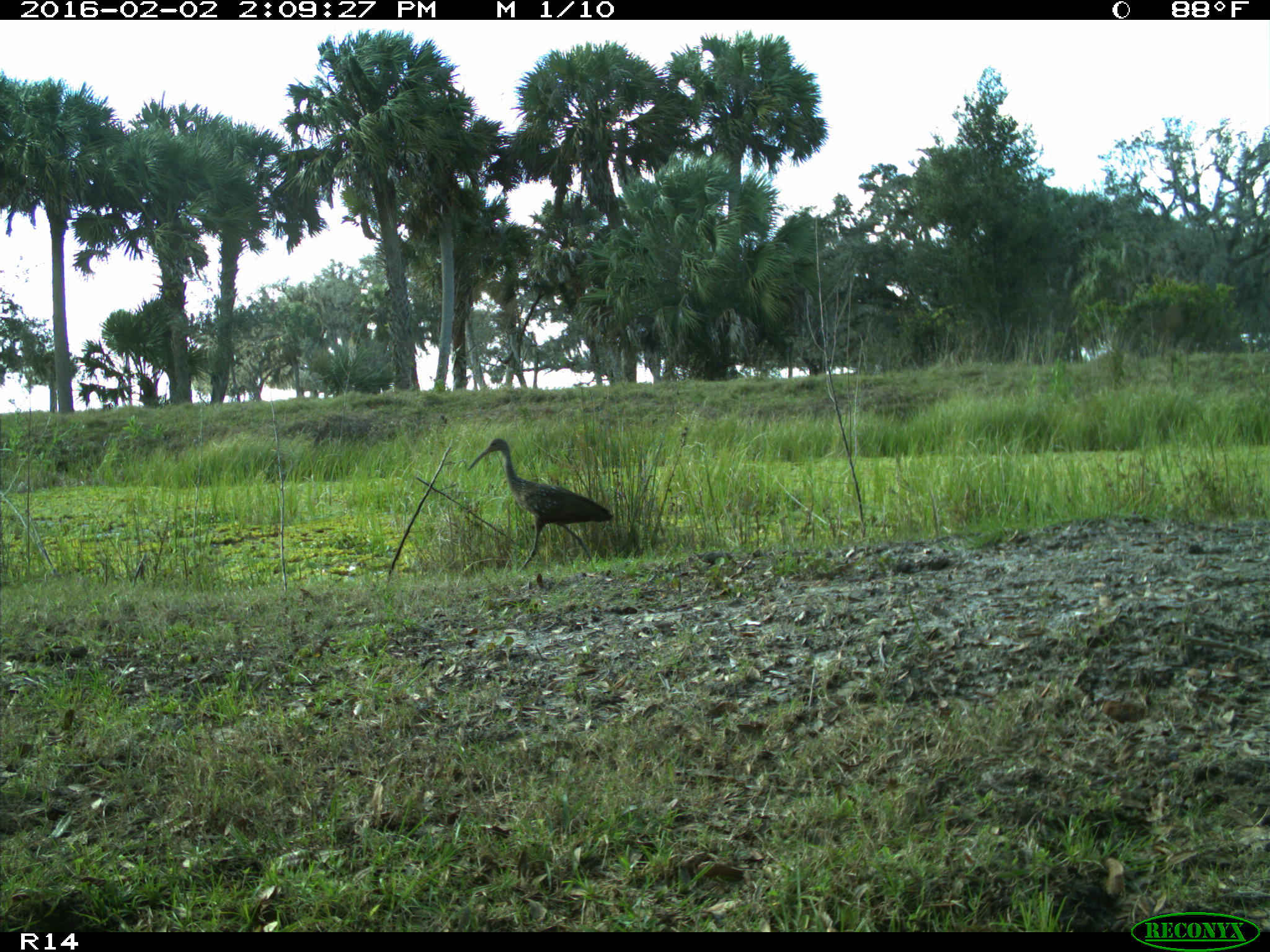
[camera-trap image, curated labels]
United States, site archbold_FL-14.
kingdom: Animalia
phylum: Chordata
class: Aves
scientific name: Aves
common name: birds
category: unidentified bird